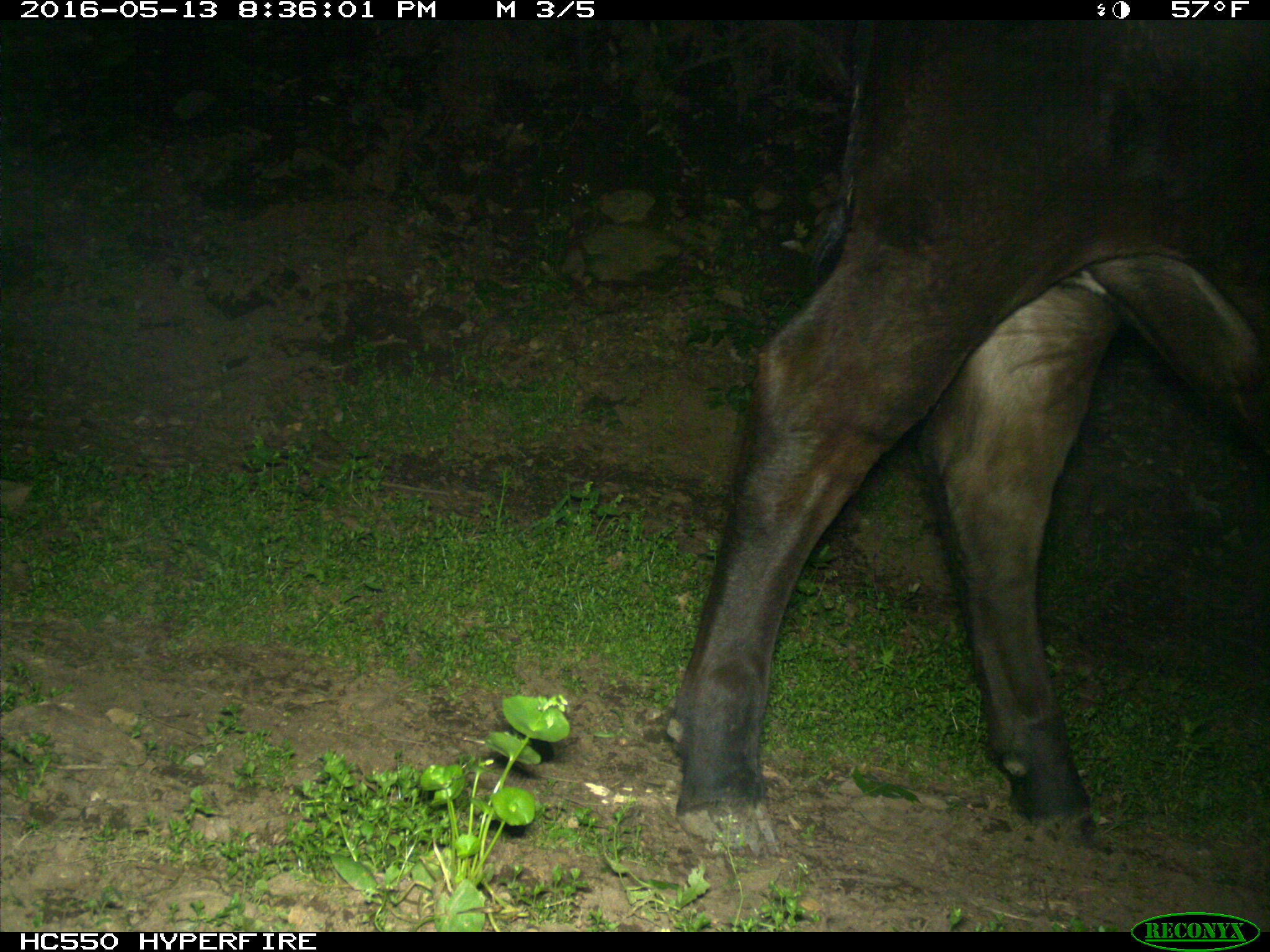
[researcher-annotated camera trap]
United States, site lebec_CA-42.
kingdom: Animalia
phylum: Chordata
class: Mammalia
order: Artiodactyla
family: Bovidae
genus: Bos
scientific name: Bos taurus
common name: domestic cow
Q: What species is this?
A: Bos taurus (domestic cow).